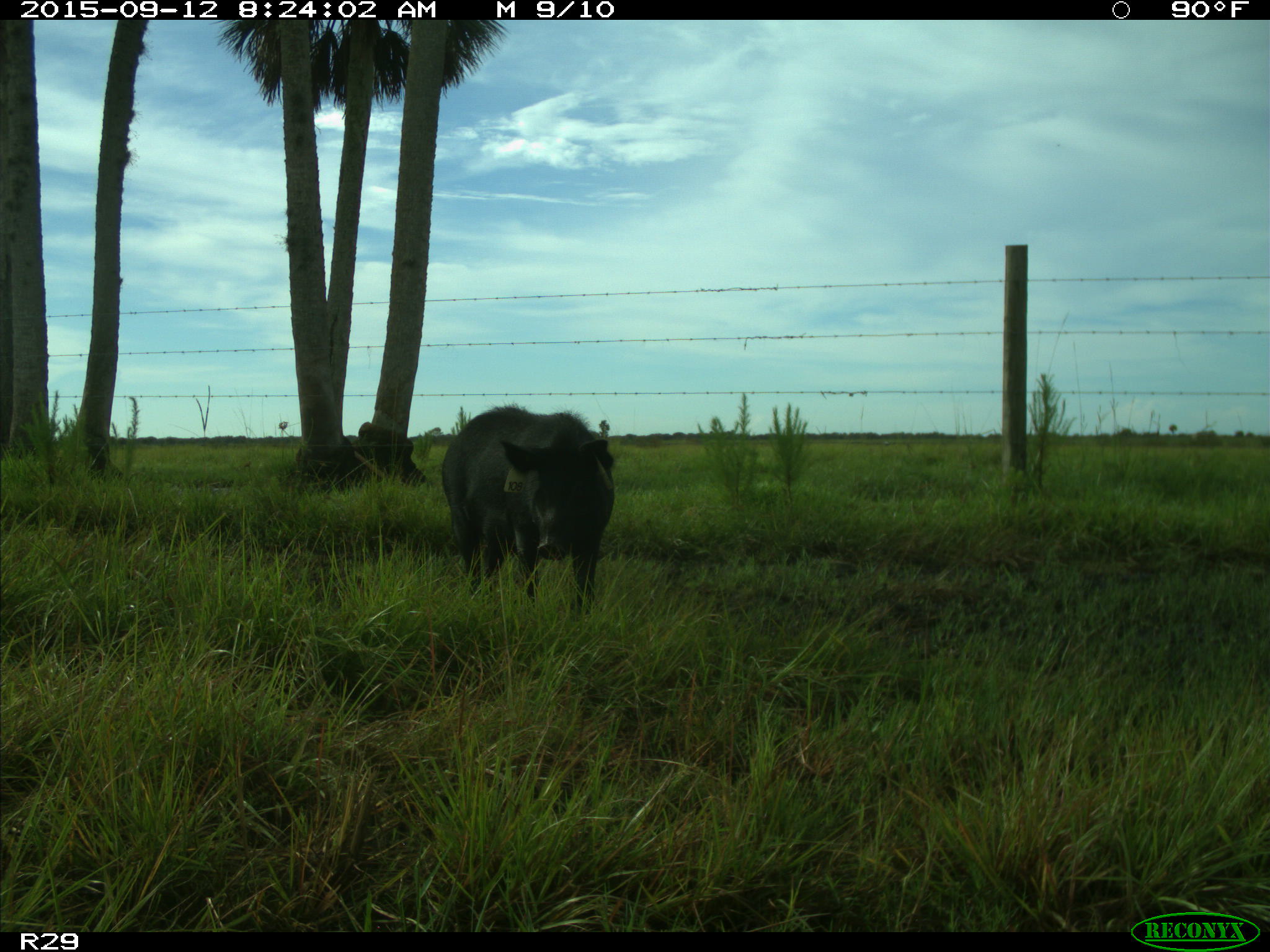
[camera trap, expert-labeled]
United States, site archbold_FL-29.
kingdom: Animalia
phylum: Chordata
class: Mammalia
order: Artiodactyla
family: Suidae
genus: Sus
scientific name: Sus scrofa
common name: wild boar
Sus scrofa (wild boar).